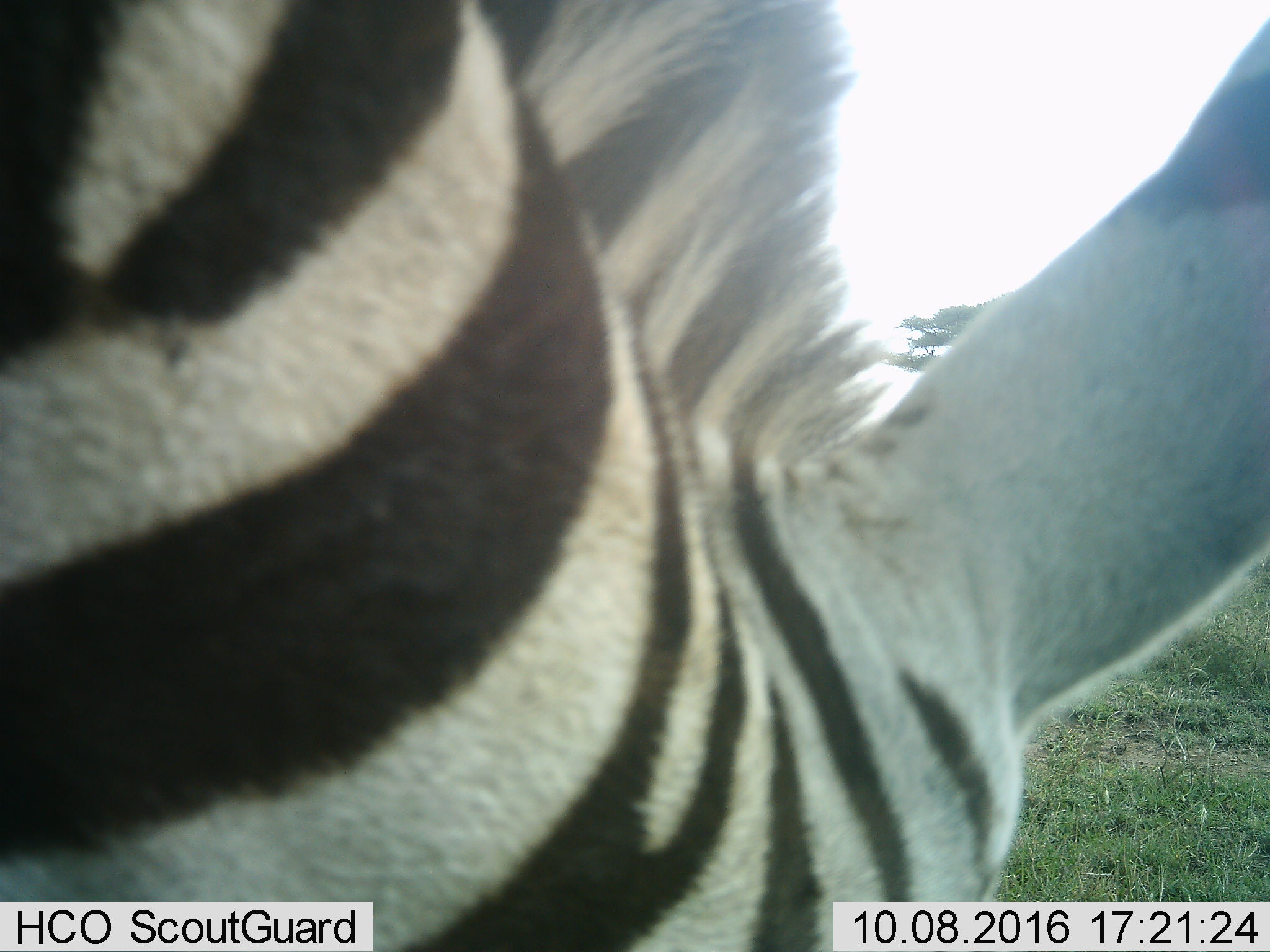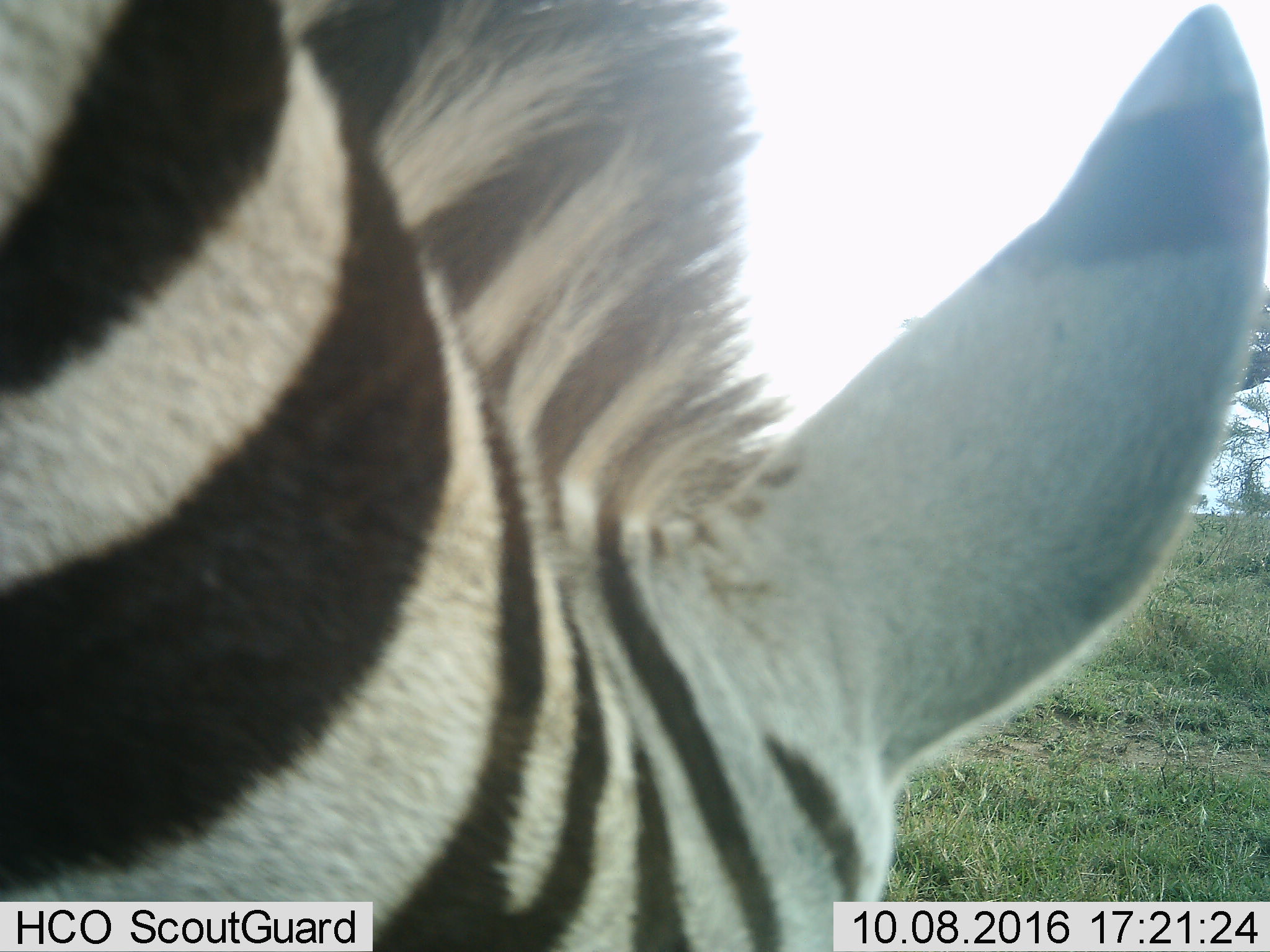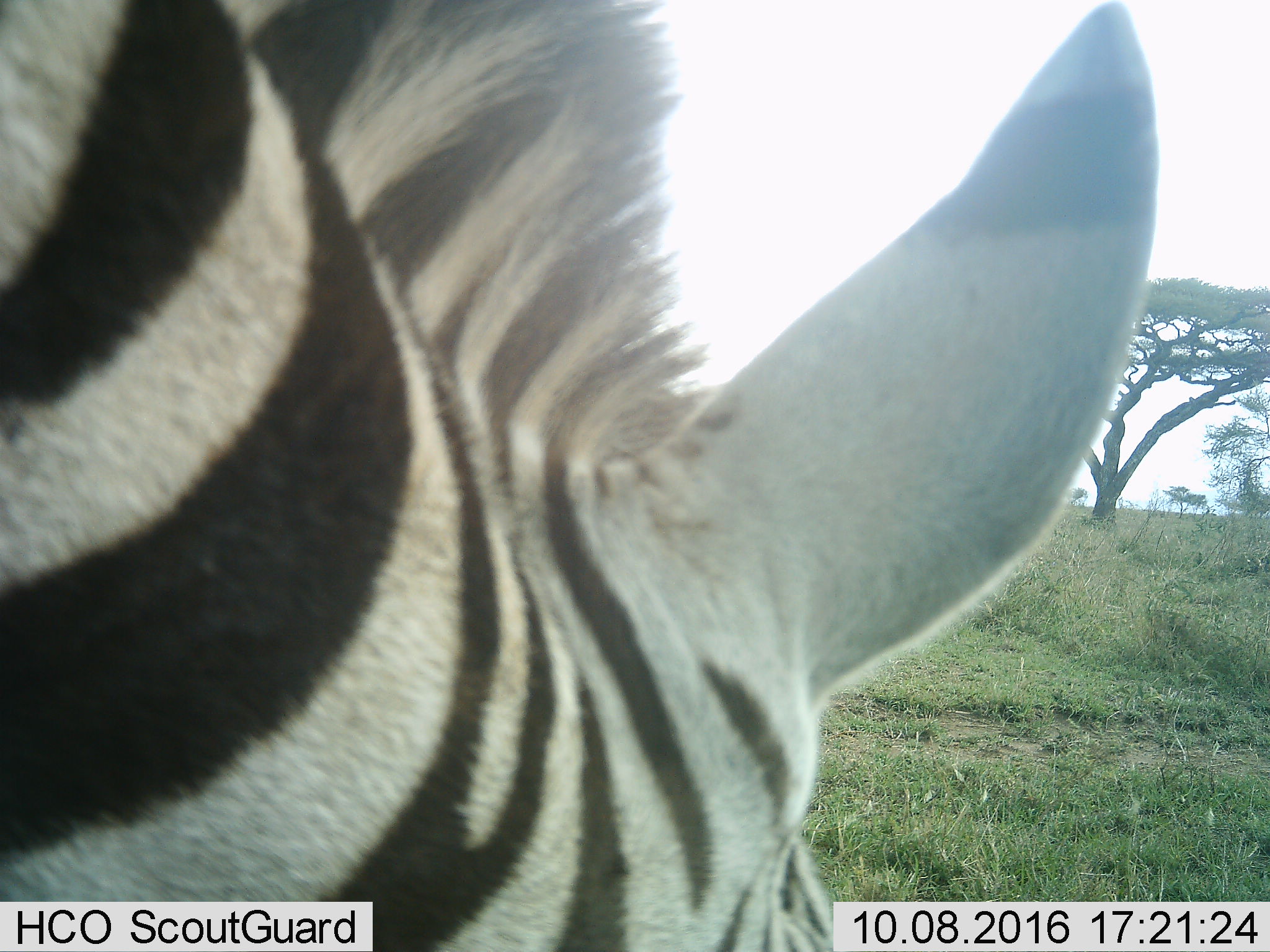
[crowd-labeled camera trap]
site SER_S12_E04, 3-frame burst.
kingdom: Animalia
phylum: Chordata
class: Mammalia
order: Perissodactyla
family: Equidae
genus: Equus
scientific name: Equus quagga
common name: plains zebra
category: zebraplains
Zebraplains (plains zebra) (Equus quagga), count 1. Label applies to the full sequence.